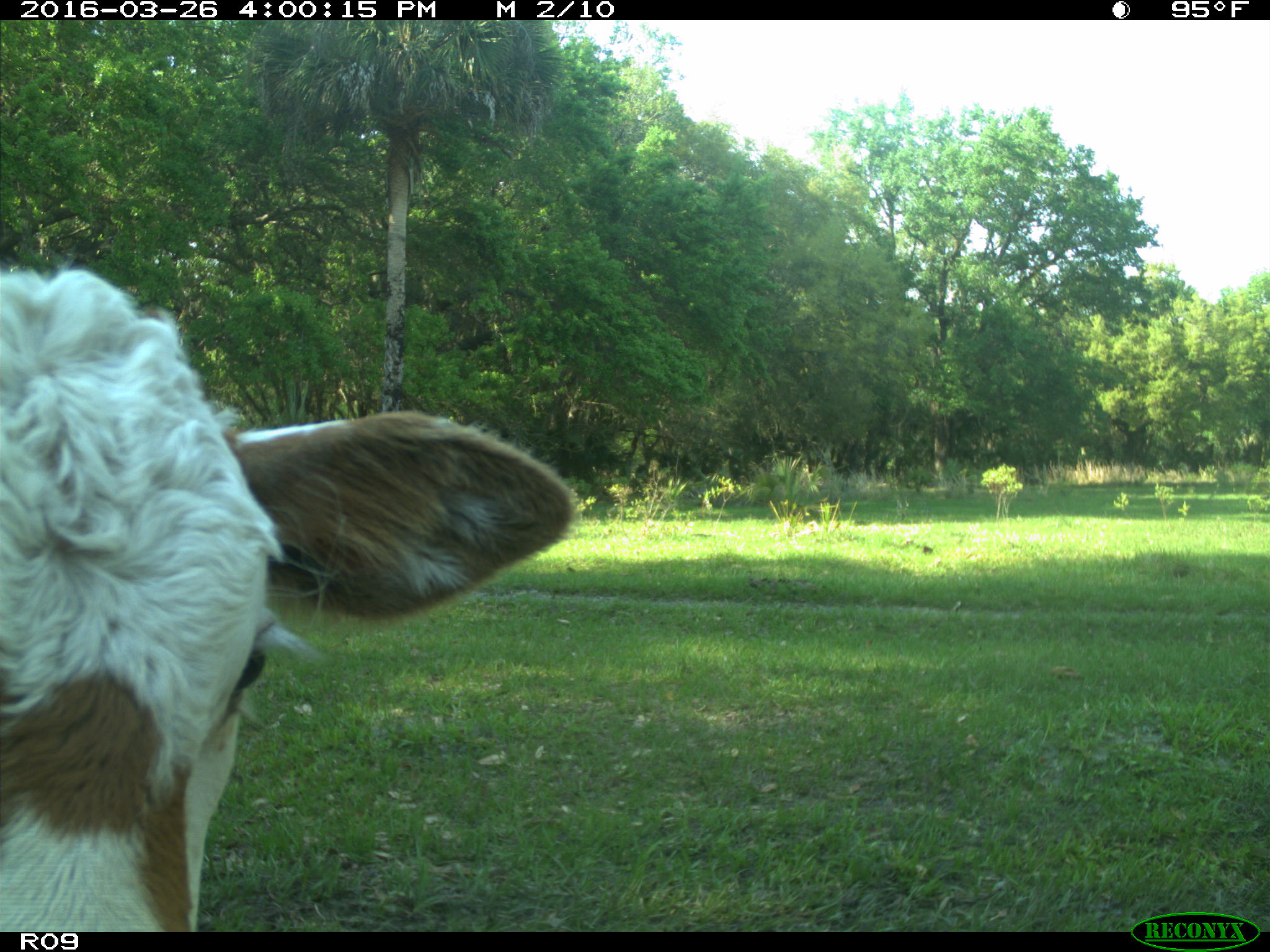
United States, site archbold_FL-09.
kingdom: Animalia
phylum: Chordata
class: Mammalia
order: Artiodactyla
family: Bovidae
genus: Bos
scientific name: Bos taurus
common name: domestic cow